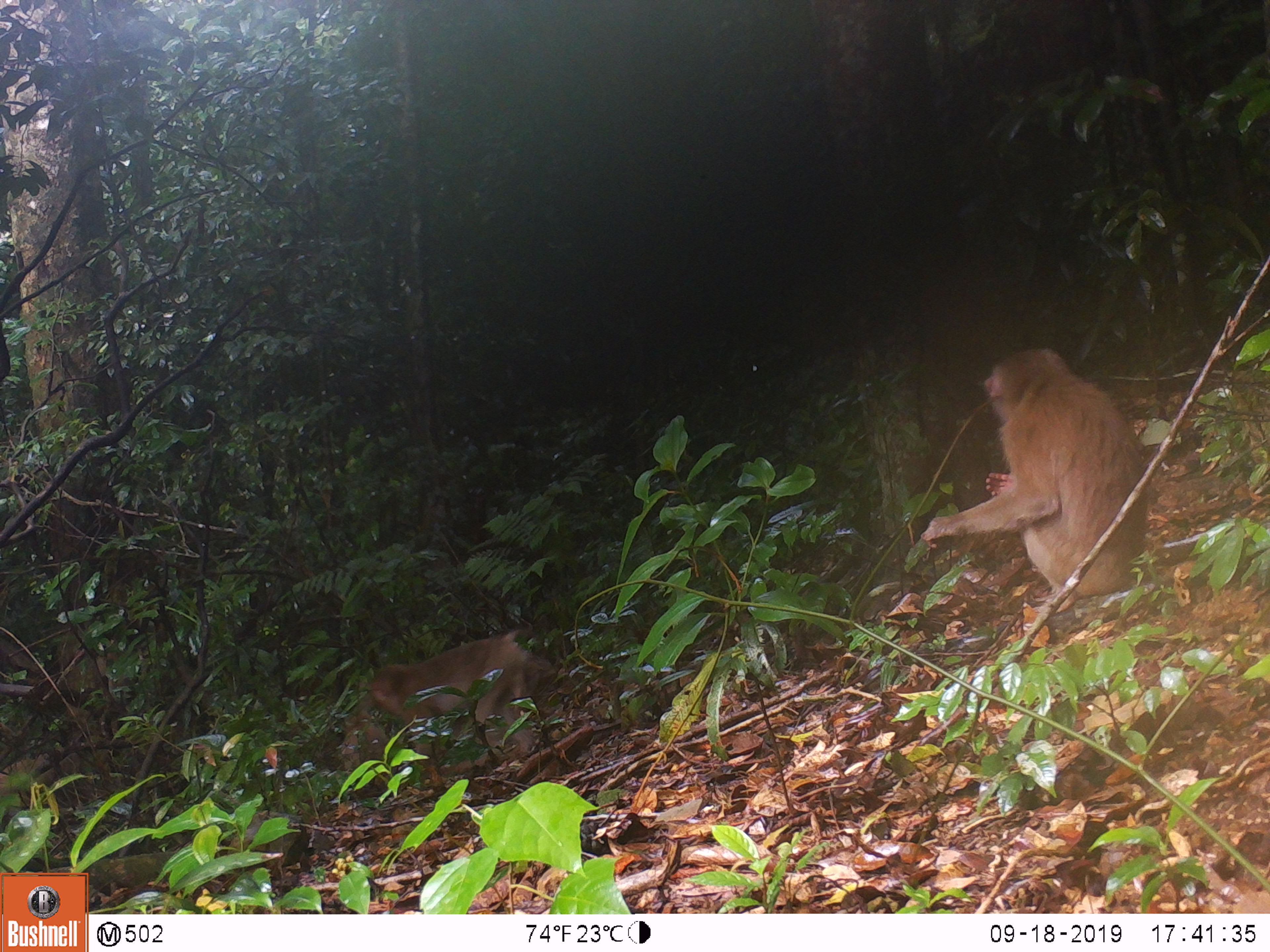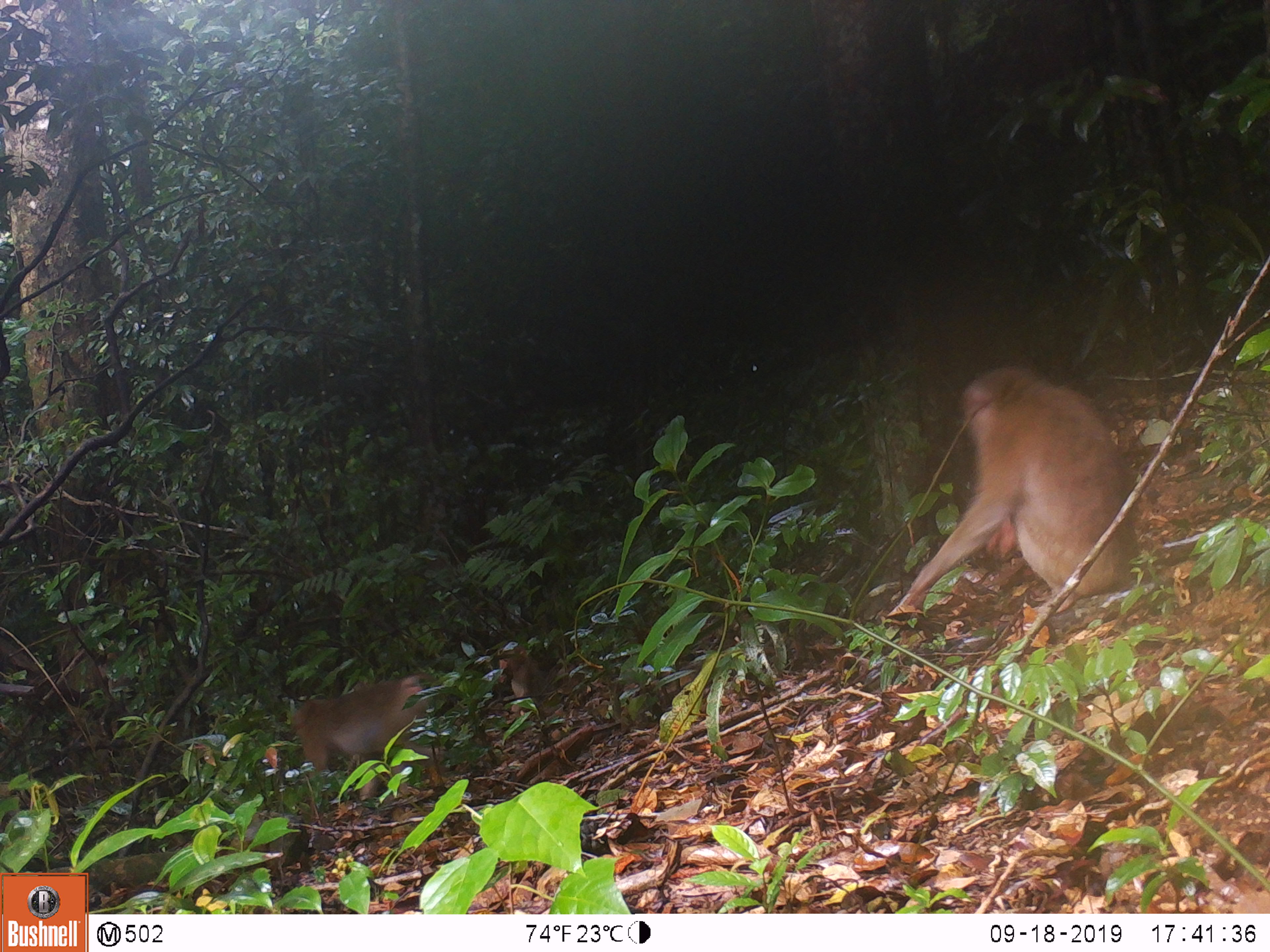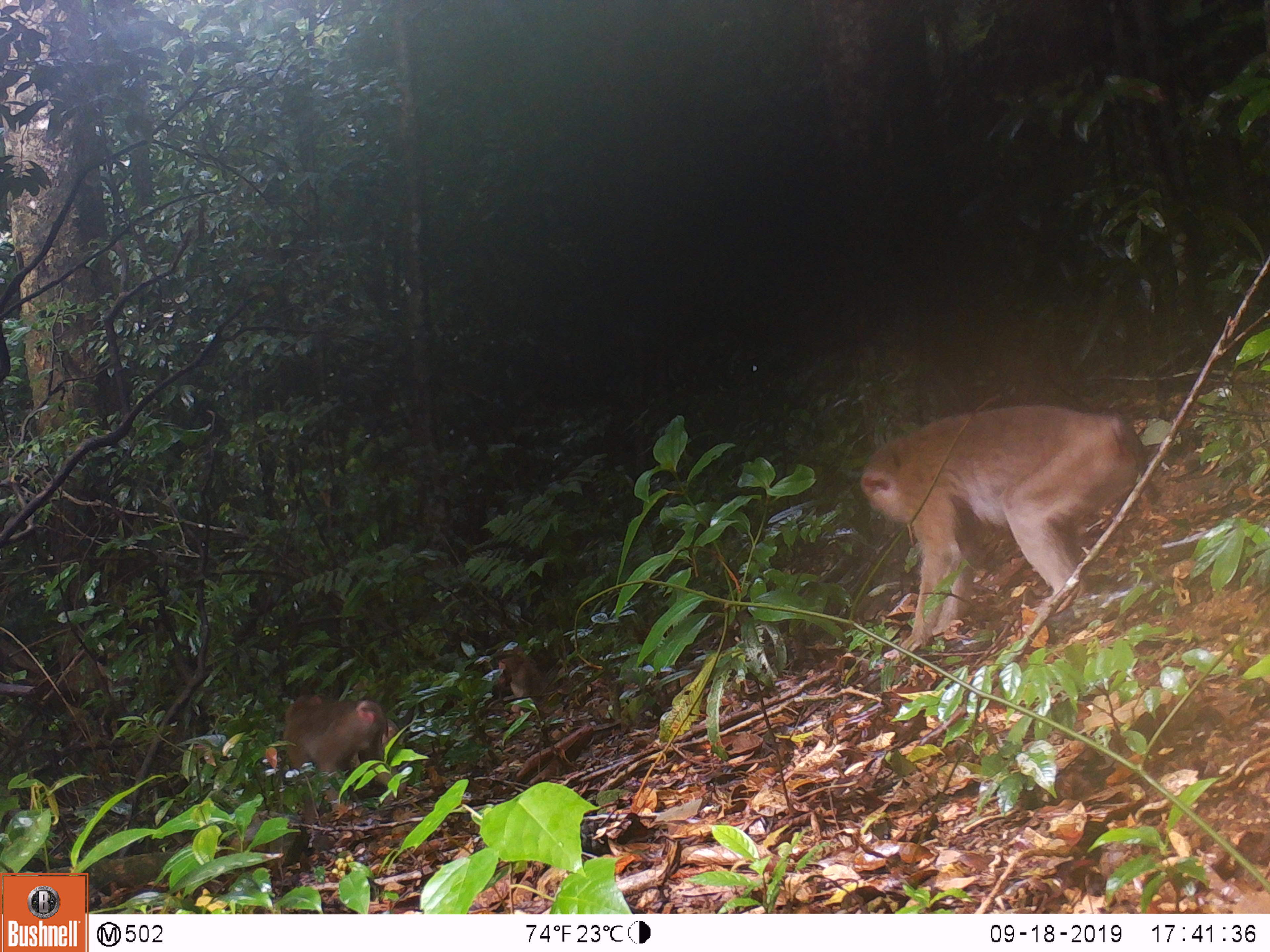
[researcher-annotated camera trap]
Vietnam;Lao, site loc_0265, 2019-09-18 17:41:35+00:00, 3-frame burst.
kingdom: Animalia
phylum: Chordata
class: Mammalia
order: Primates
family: Cercopithecidae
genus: Macaca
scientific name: Macaca nemestrina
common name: pig-tailed macaque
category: pig tailed macaque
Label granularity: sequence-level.